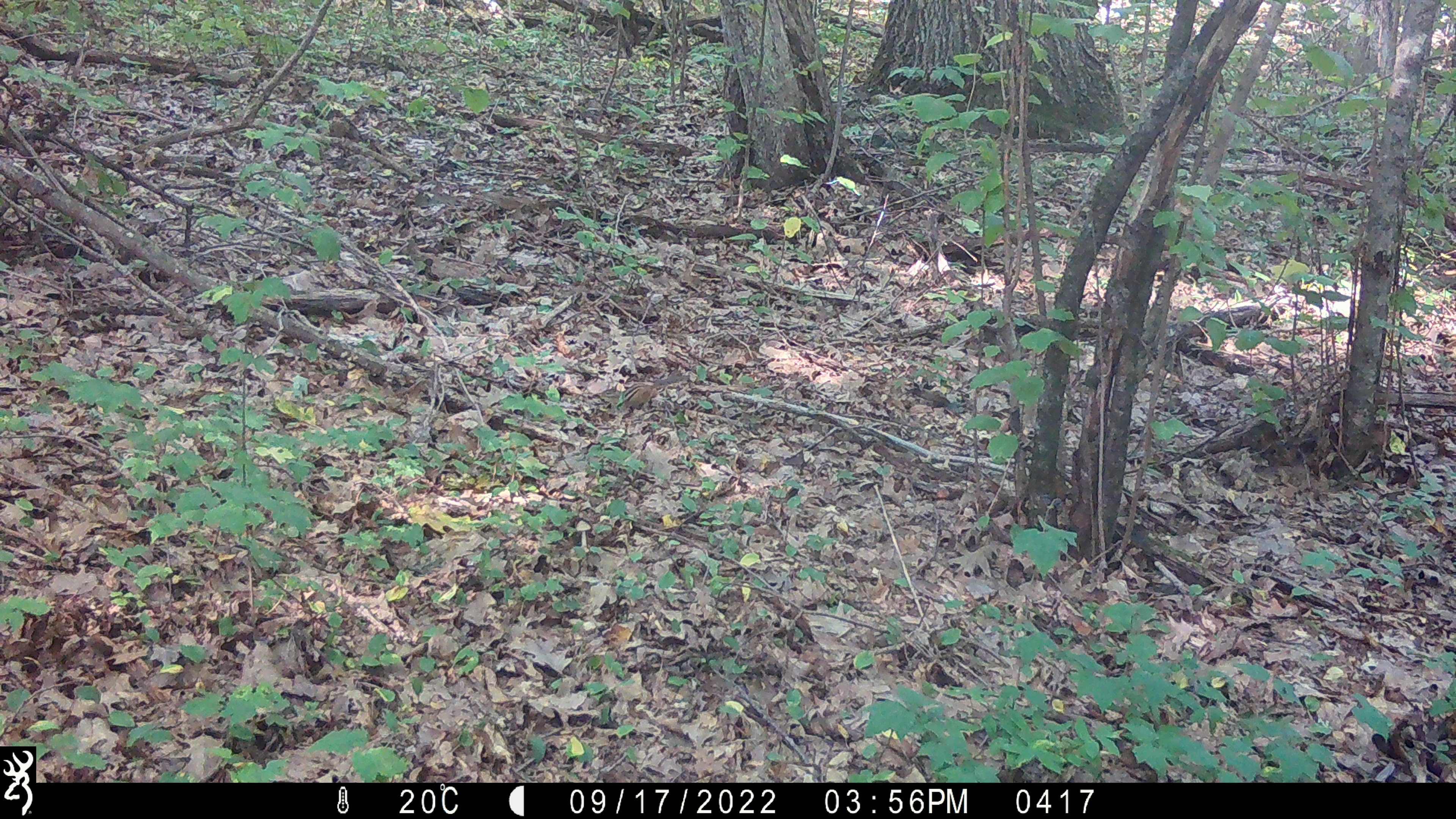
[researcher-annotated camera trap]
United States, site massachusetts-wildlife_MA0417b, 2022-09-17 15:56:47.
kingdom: Animalia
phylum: Chordata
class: Mammalia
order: Rodentia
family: Sciuridae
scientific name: Tamiini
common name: chipmunk